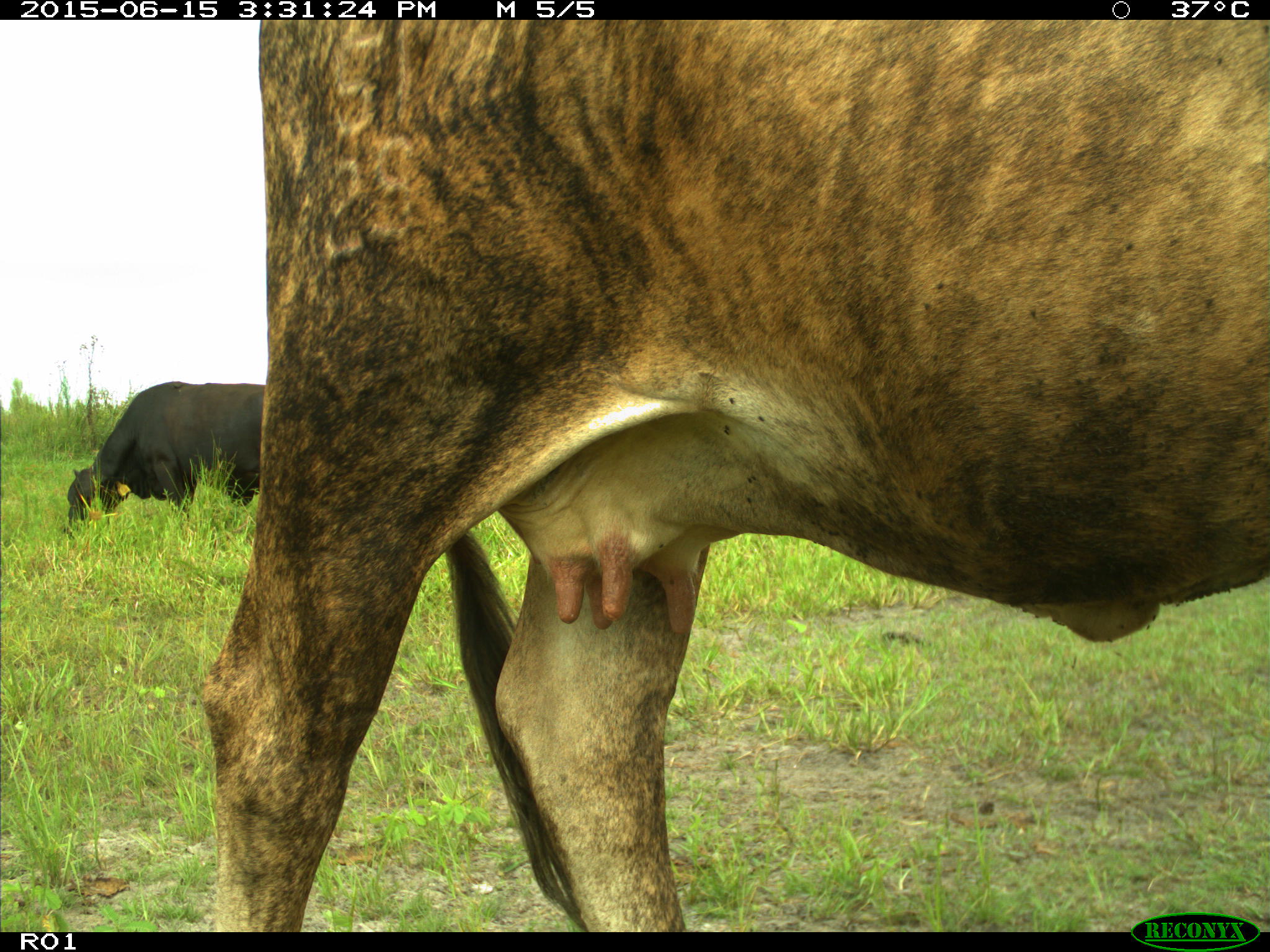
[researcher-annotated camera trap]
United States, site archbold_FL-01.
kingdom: Animalia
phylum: Chordata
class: Mammalia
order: Artiodactyla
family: Bovidae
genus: Bos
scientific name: Bos taurus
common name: domestic cow